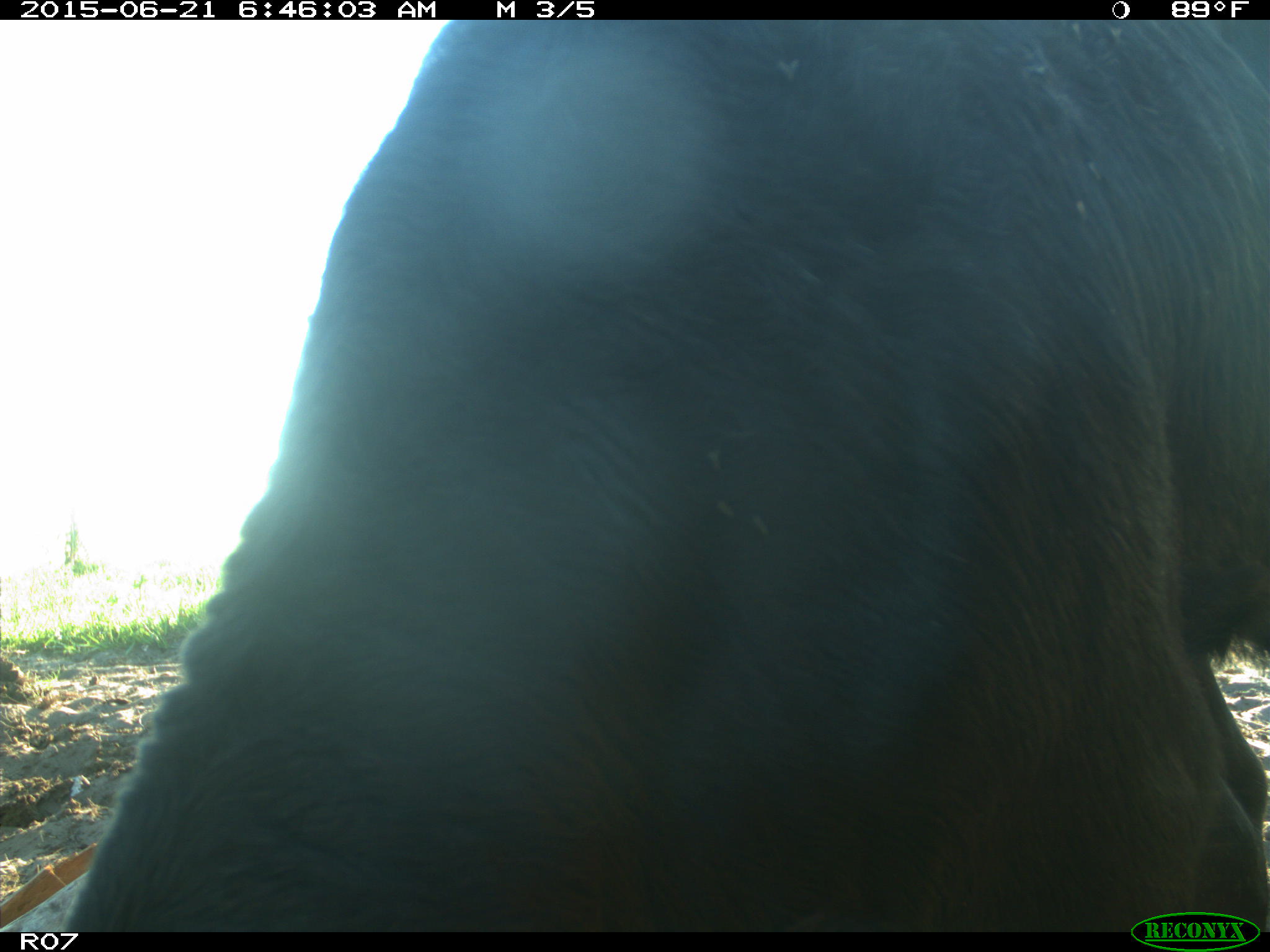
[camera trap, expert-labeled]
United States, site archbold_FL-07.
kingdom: Animalia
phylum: Chordata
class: Mammalia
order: Artiodactyla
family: Bovidae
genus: Bos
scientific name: Bos taurus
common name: domestic cow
Bos taurus (domestic cow).